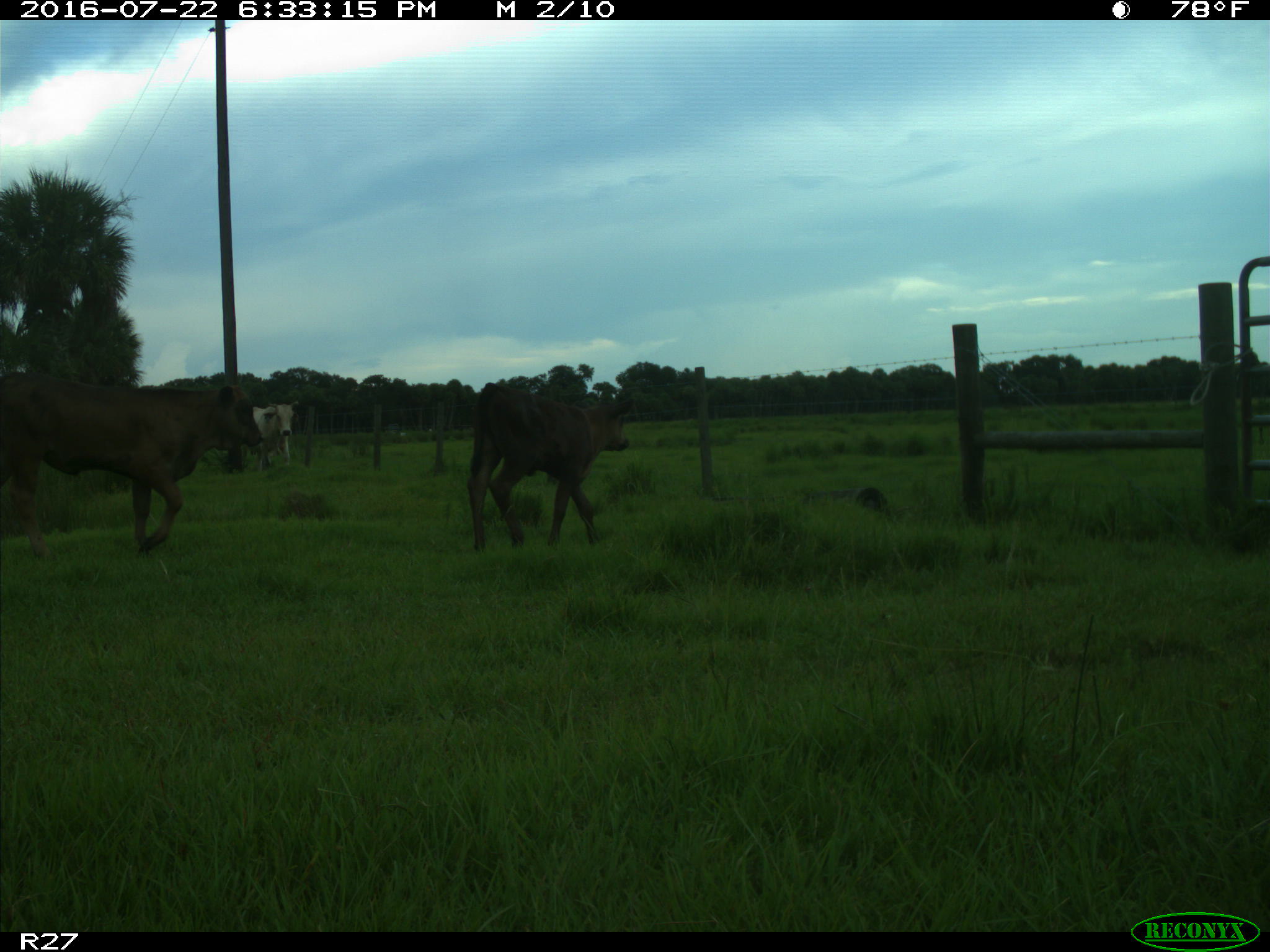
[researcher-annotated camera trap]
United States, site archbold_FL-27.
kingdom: Animalia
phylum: Chordata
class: Mammalia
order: Artiodactyla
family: Bovidae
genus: Bos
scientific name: Bos taurus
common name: domestic cow